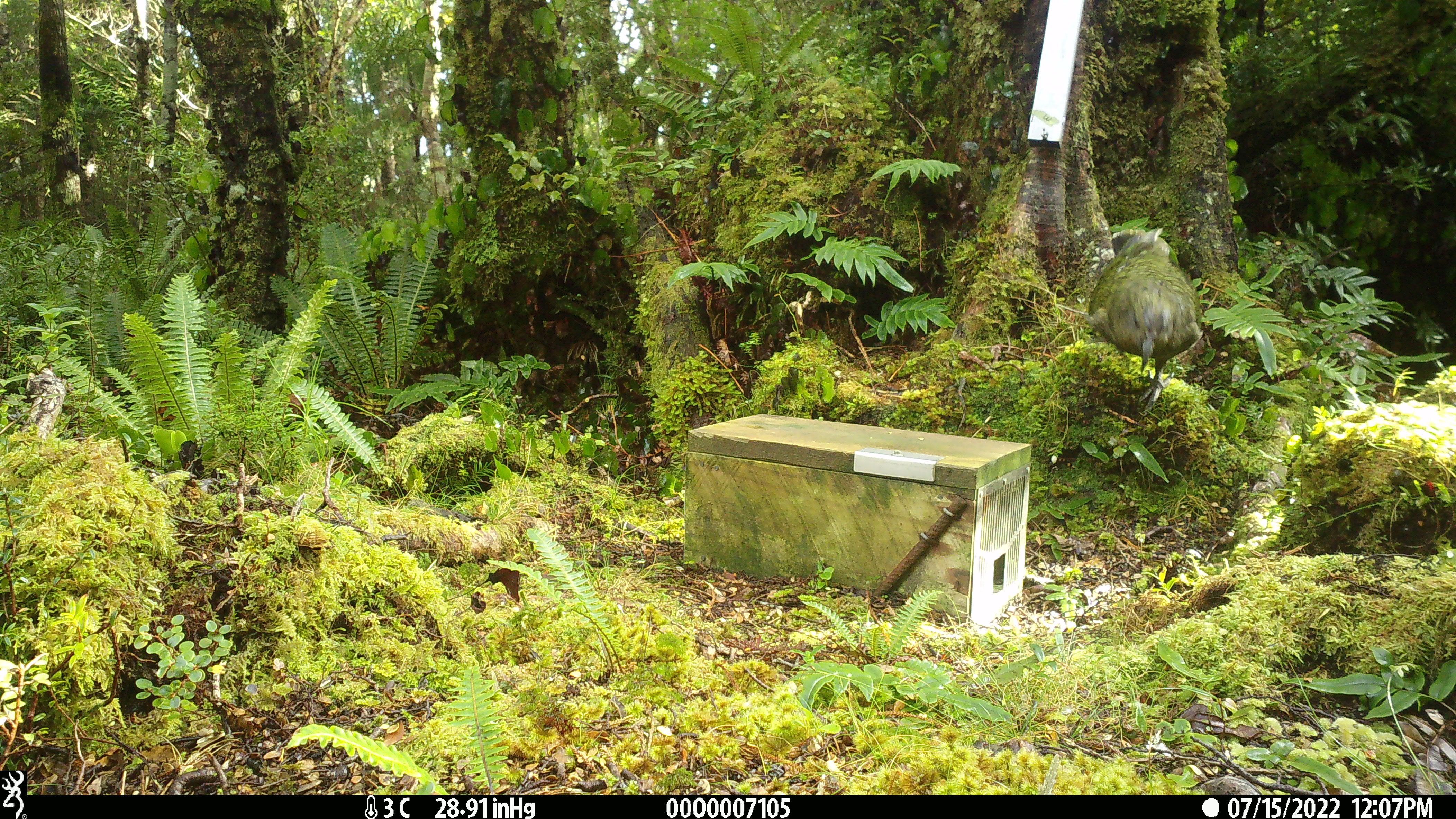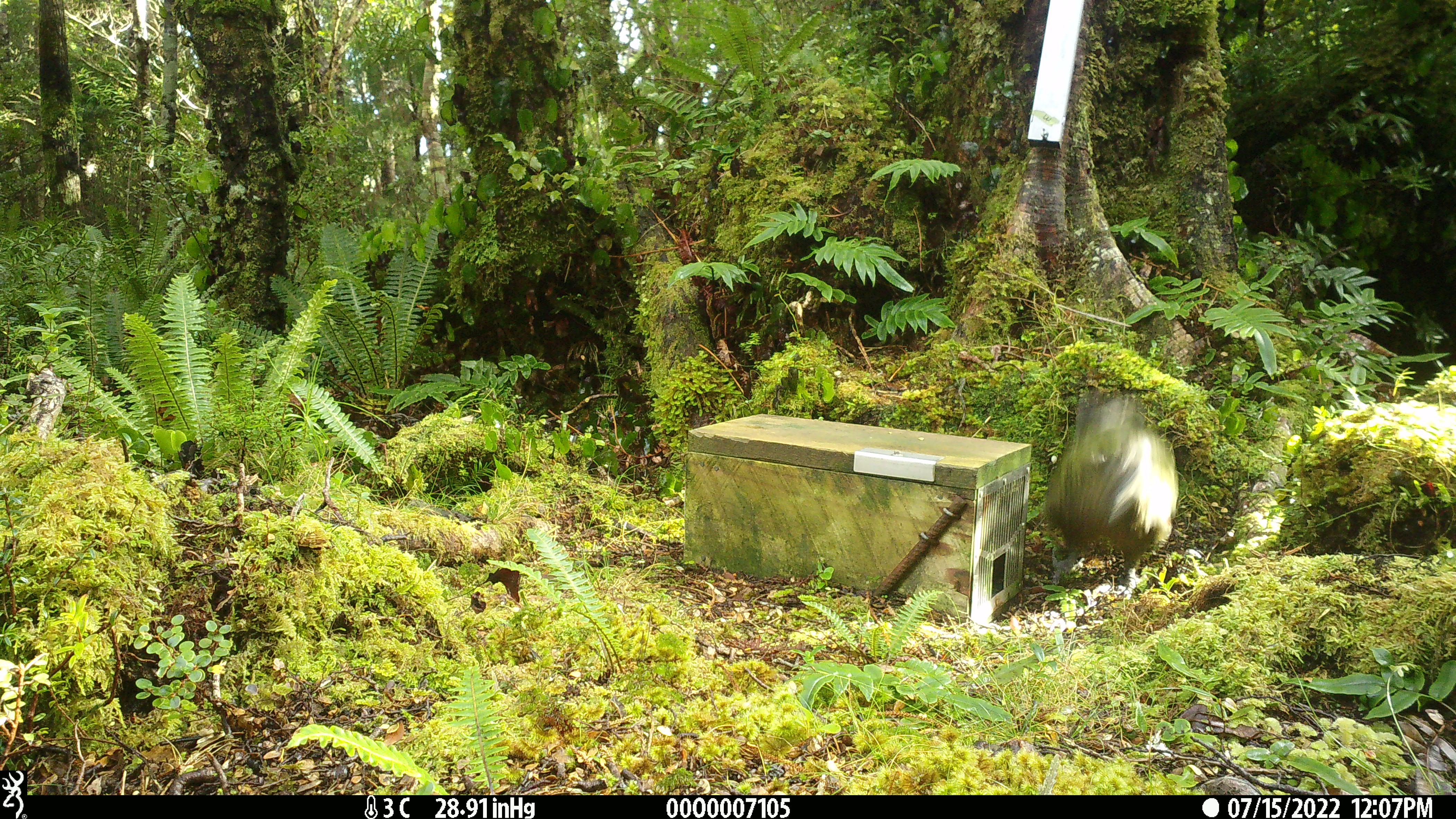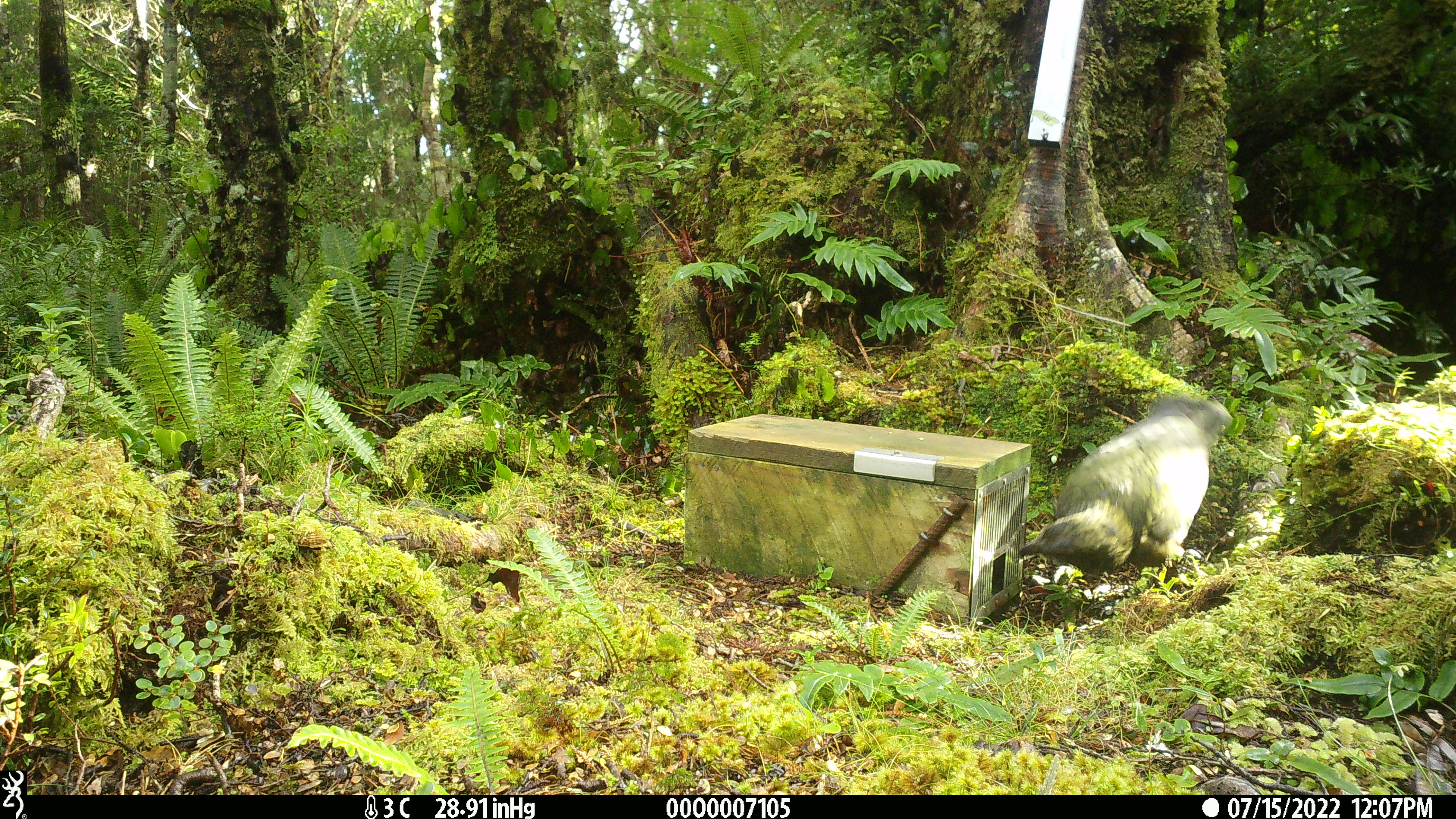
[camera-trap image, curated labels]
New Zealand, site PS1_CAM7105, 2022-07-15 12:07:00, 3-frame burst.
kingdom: Animalia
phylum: Chordata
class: Aves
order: Psittaciformes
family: Strigopidae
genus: Nestor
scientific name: Nestor notabilis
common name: kea